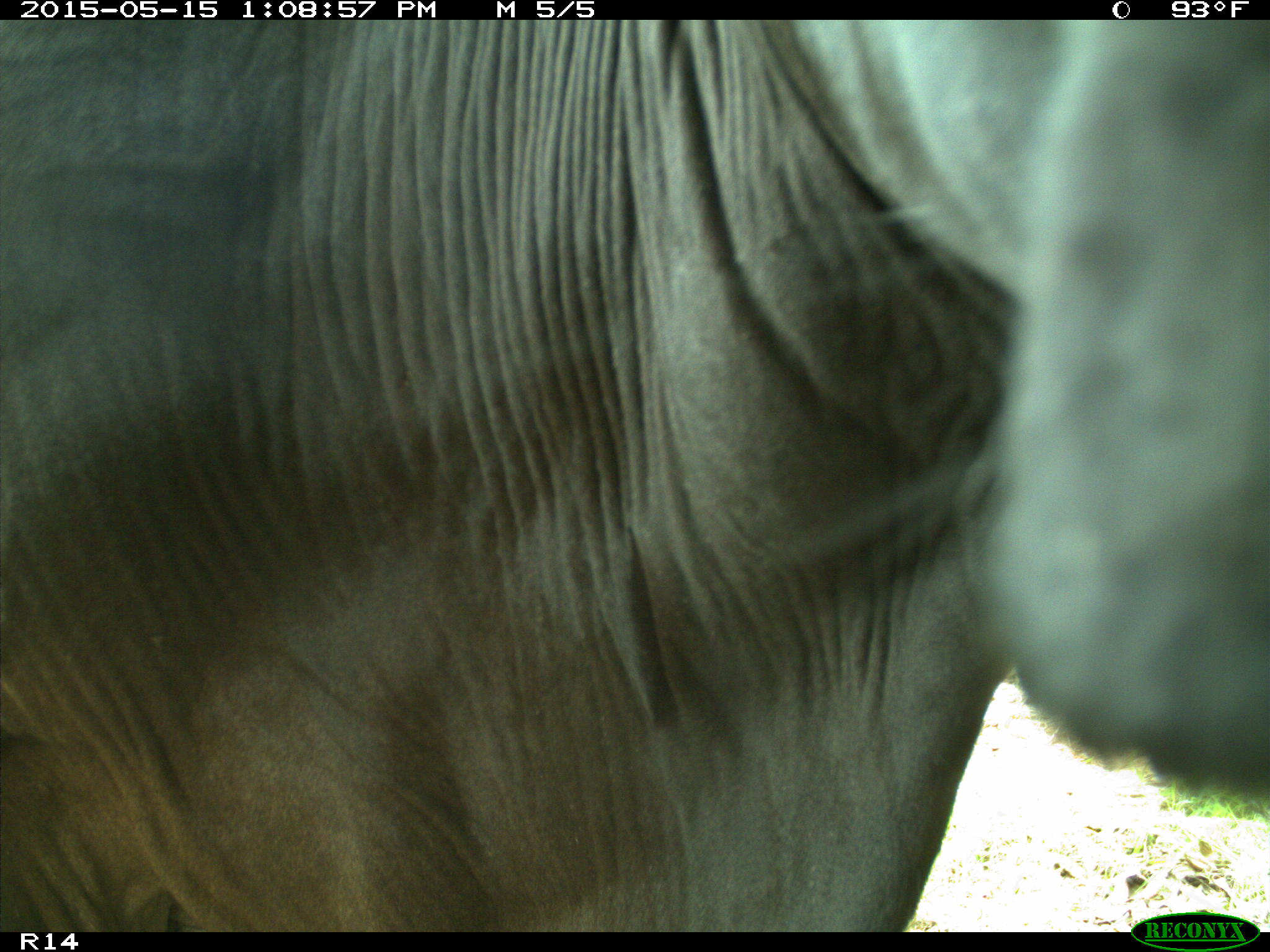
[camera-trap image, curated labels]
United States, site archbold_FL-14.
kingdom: Animalia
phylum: Chordata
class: Mammalia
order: Artiodactyla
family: Bovidae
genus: Bos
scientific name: Bos taurus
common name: domestic cow